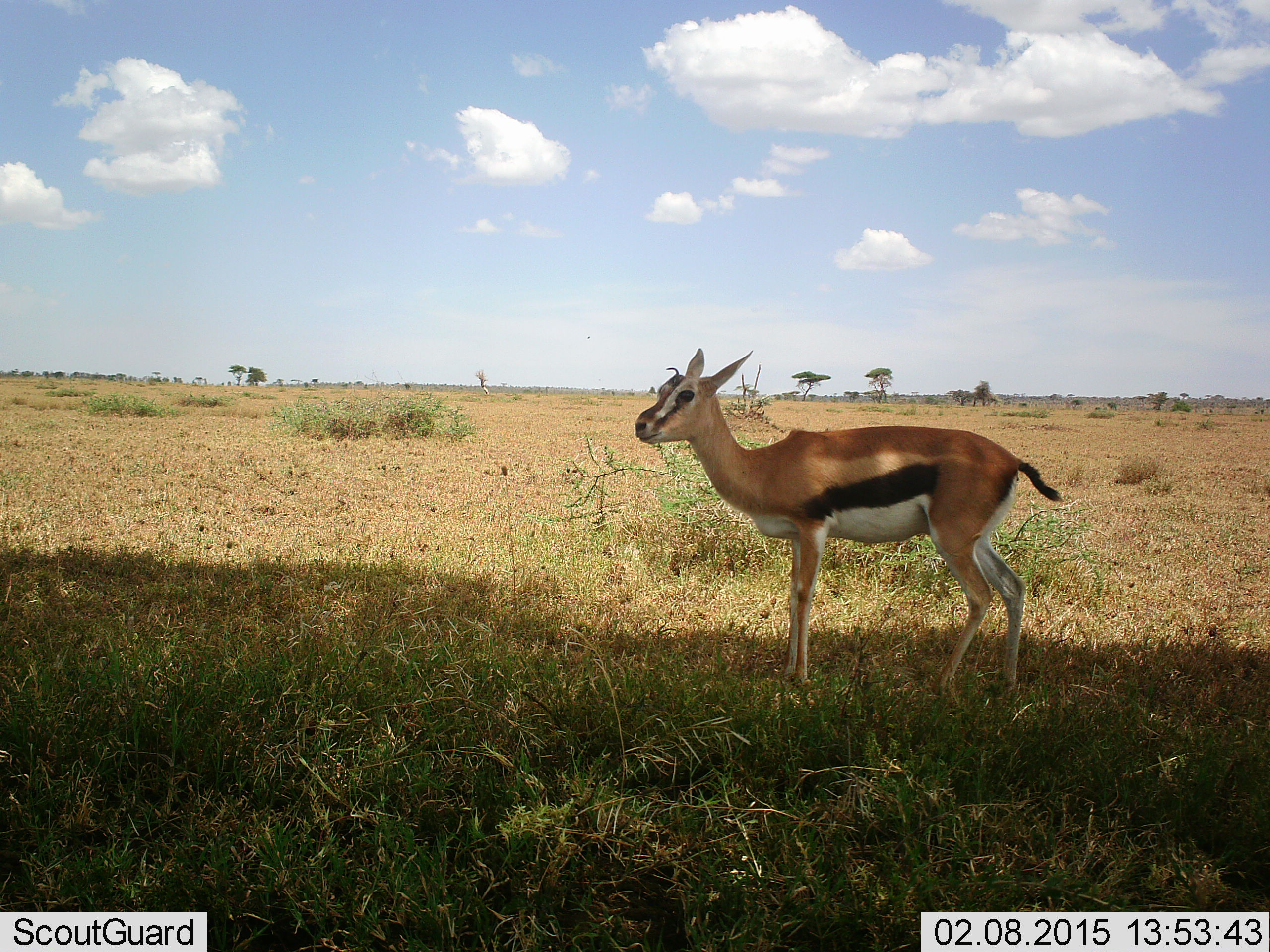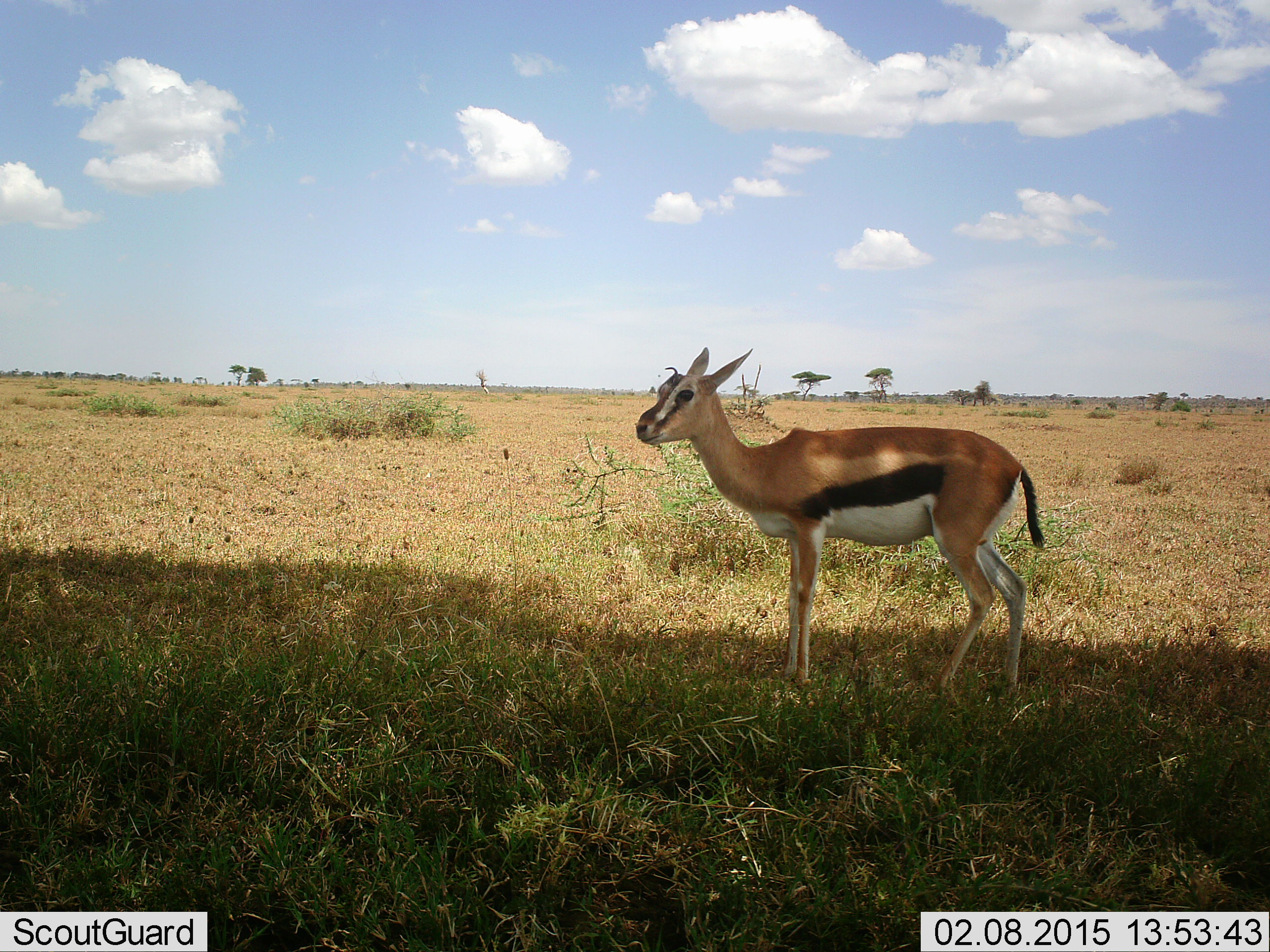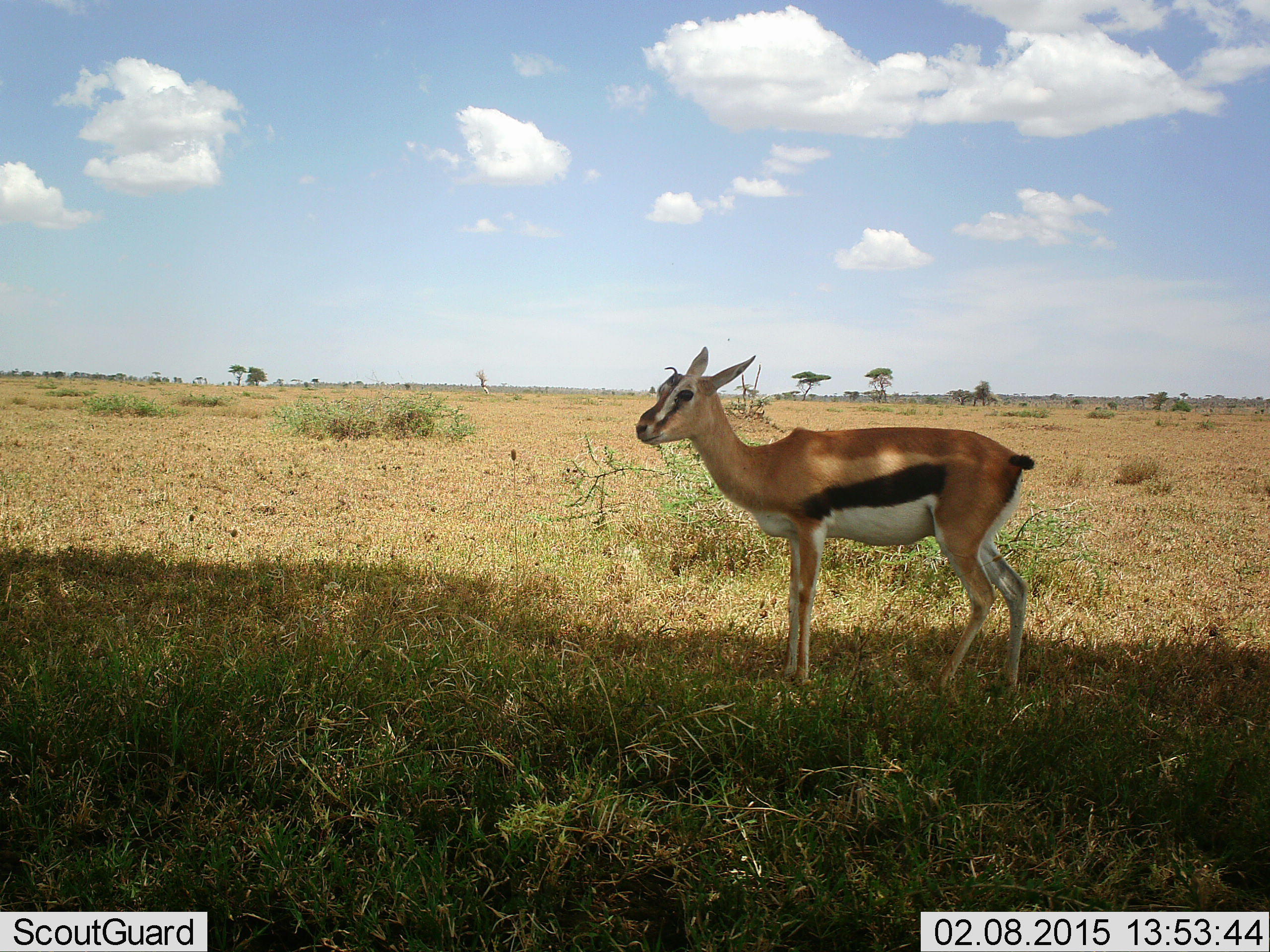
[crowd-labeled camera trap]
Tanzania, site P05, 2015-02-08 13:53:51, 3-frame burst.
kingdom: Animalia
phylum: Chordata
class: Mammalia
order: Artiodactyla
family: Bovidae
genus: Eudorcas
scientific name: Eudorcas thomsonii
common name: thomson's gazelle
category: gazellethomsons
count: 1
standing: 100%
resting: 0%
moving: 0%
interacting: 0%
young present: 0%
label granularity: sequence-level